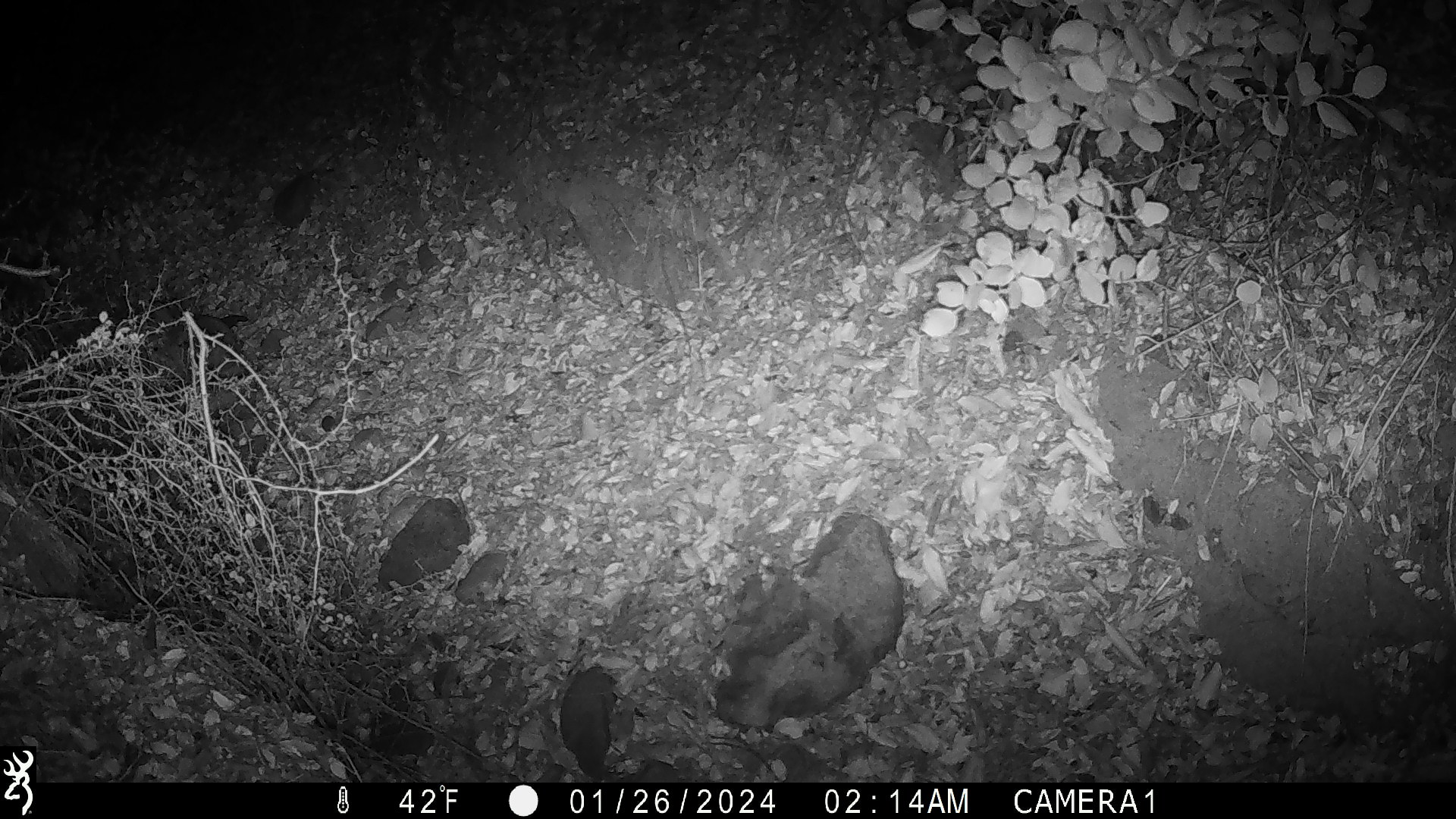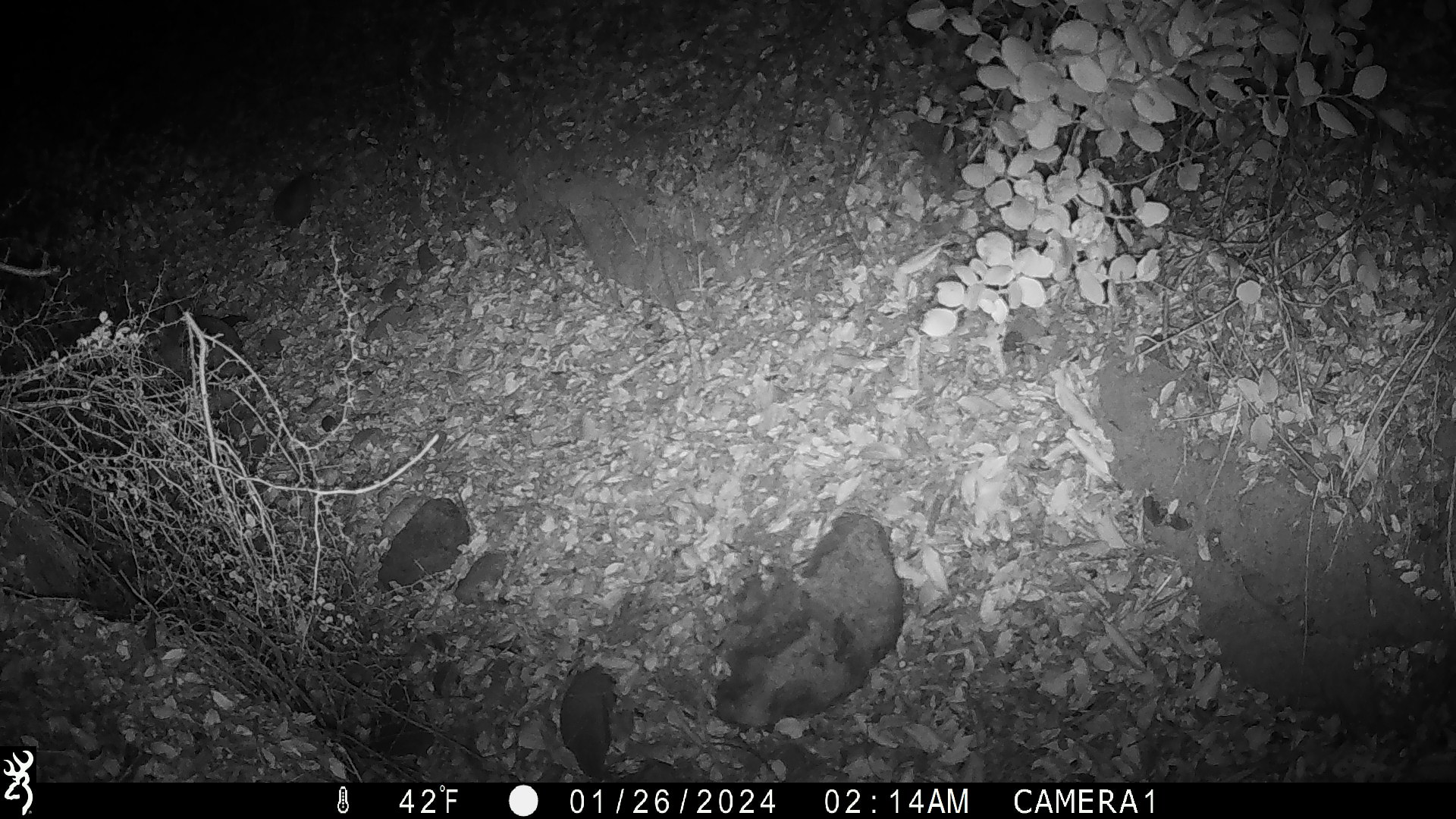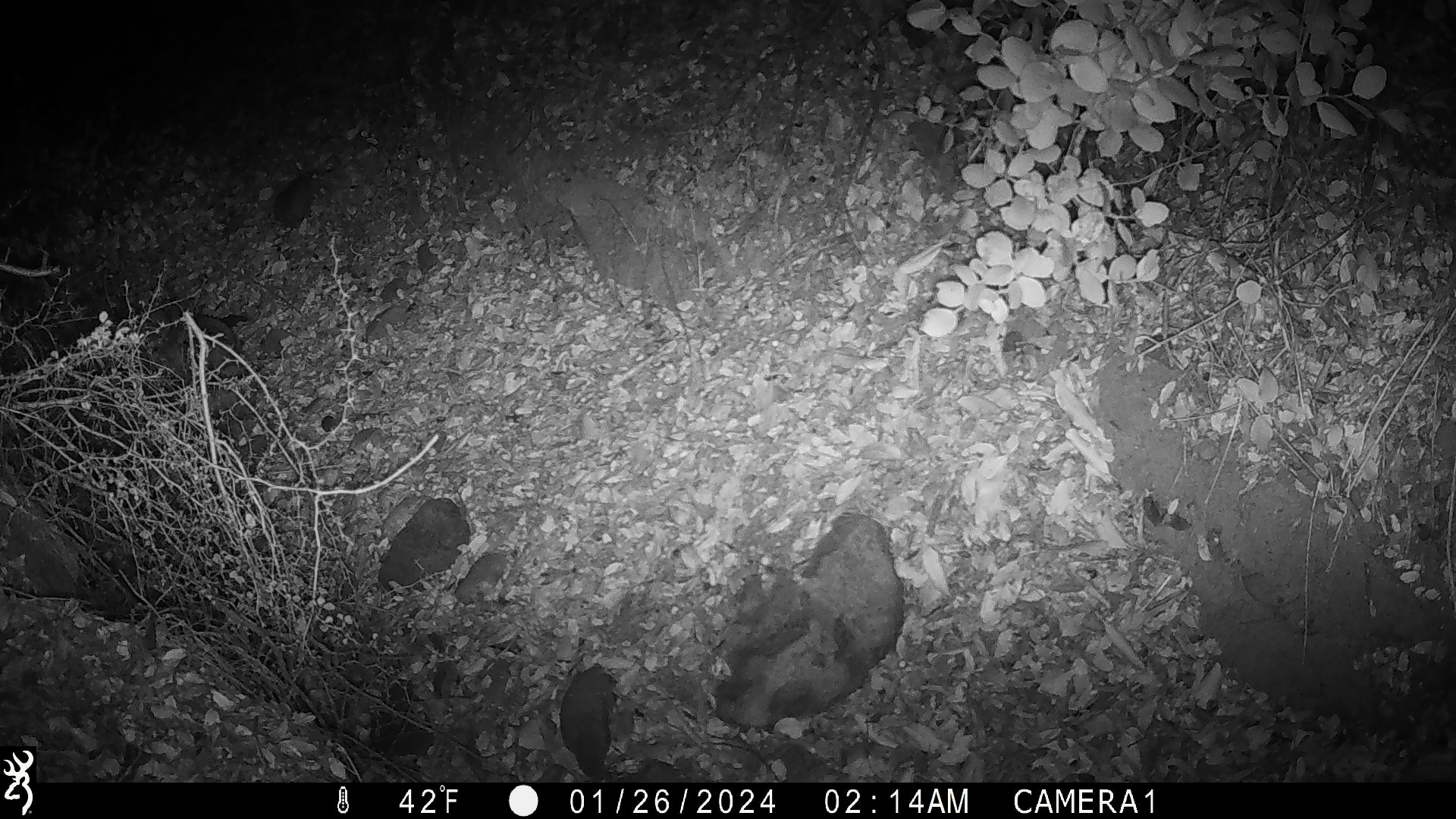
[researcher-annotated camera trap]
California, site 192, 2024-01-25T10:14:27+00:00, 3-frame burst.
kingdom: Animalia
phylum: Chordata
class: Mammalia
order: Lagomorpha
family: Leporidae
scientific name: Leporidae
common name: rabbit